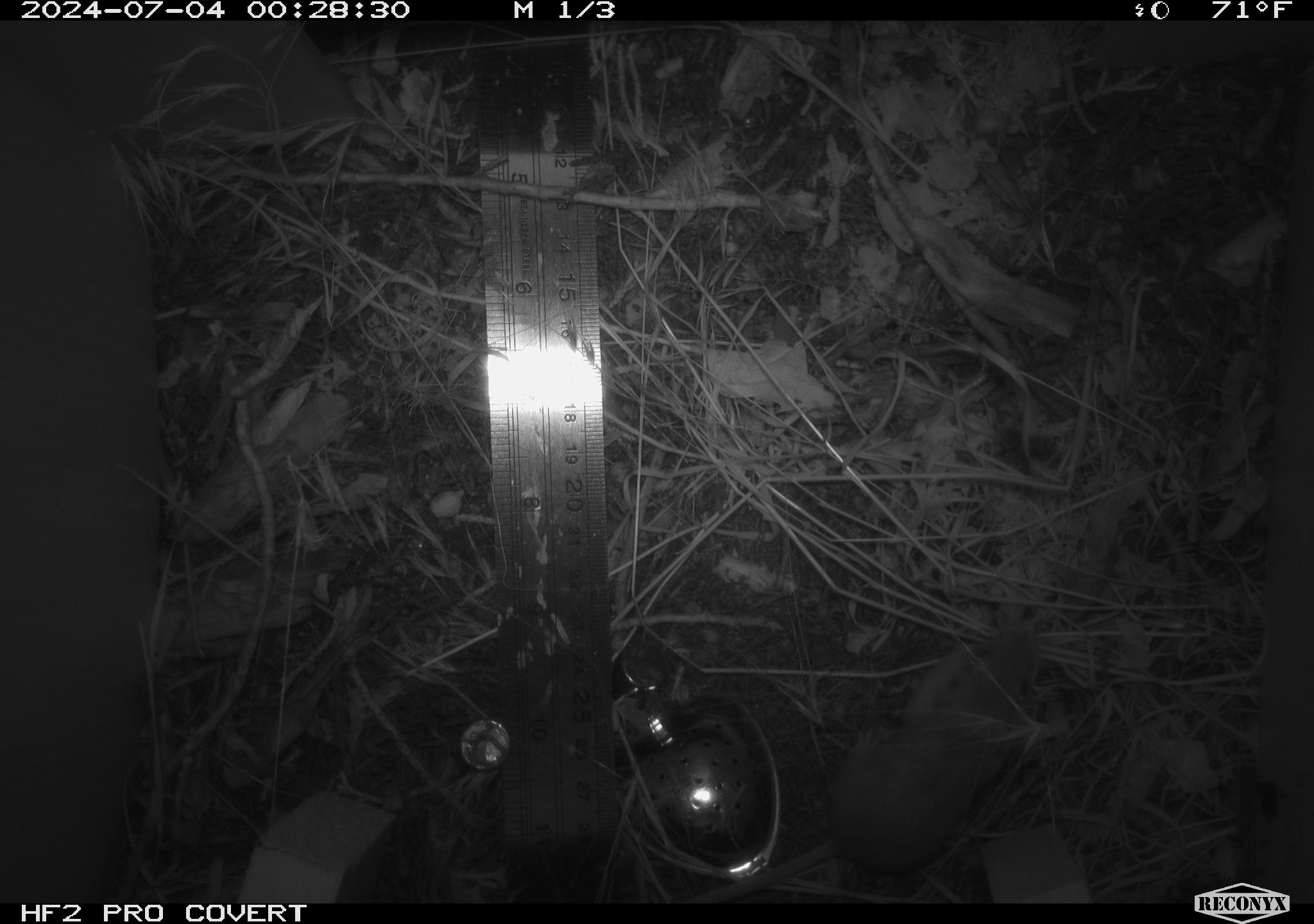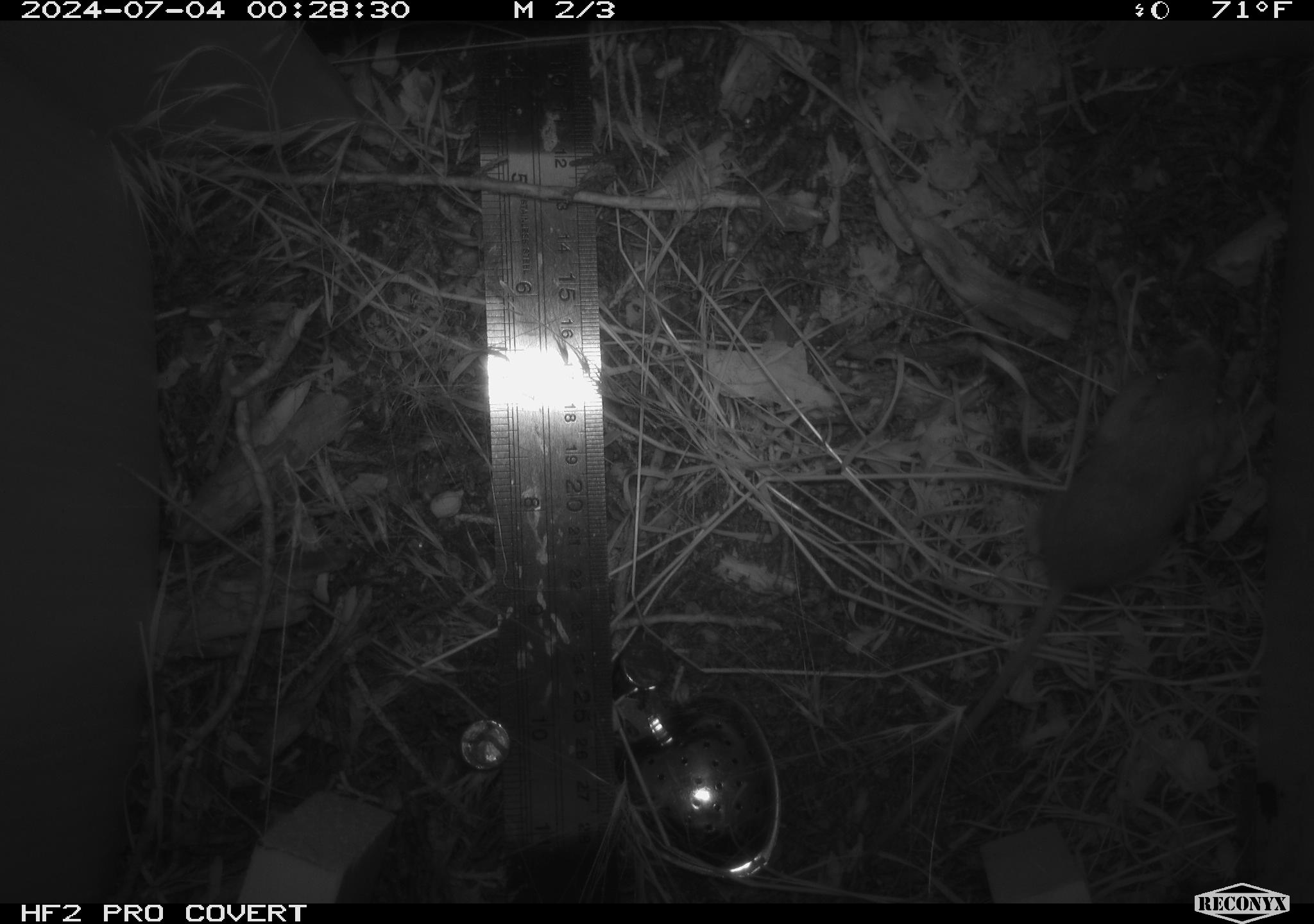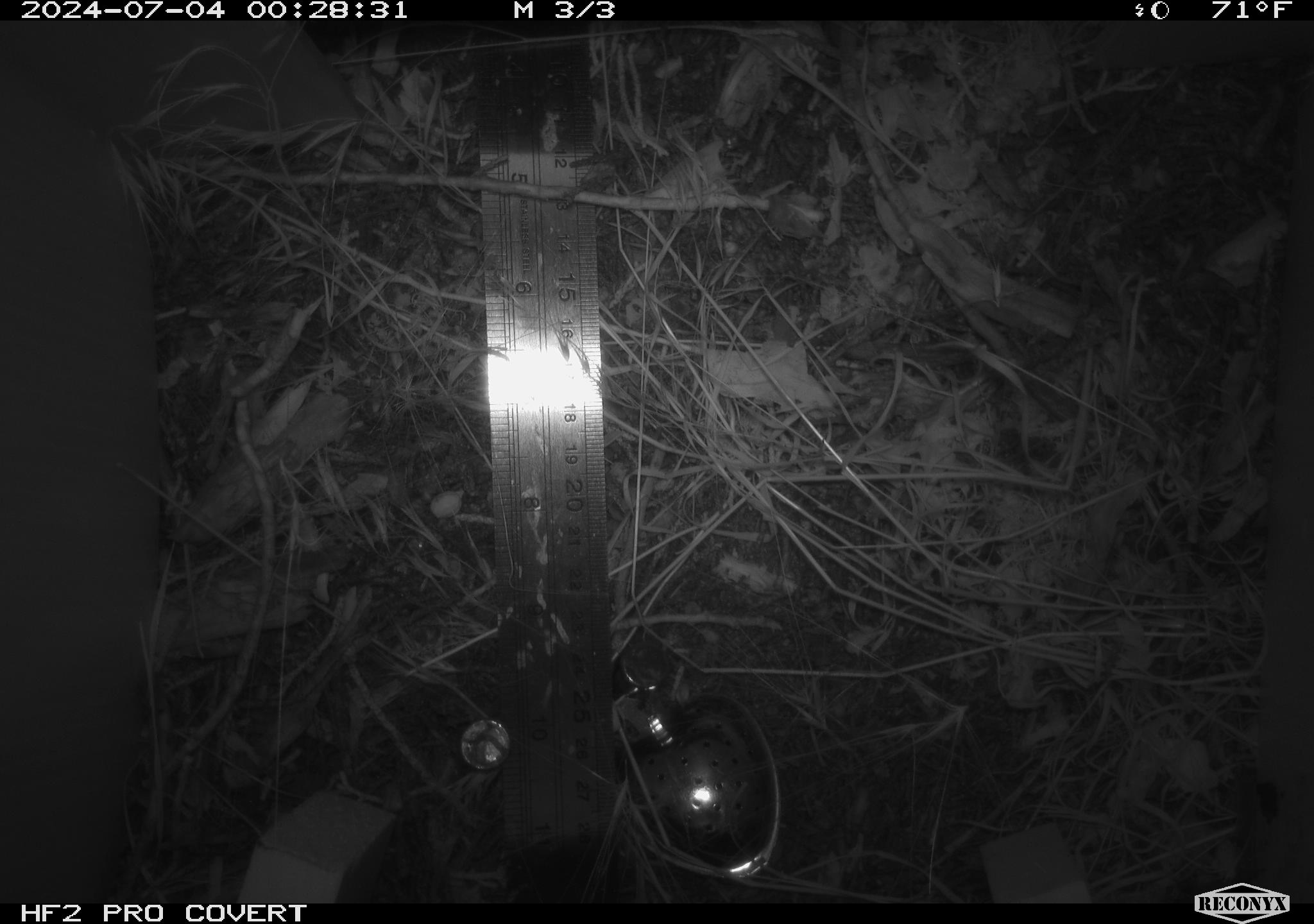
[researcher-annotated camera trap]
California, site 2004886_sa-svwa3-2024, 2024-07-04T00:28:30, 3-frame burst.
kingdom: Animalia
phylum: Chordata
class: Mammalia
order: Rodentia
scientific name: Rodentia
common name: mouse species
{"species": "mouse species (Rodentia)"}